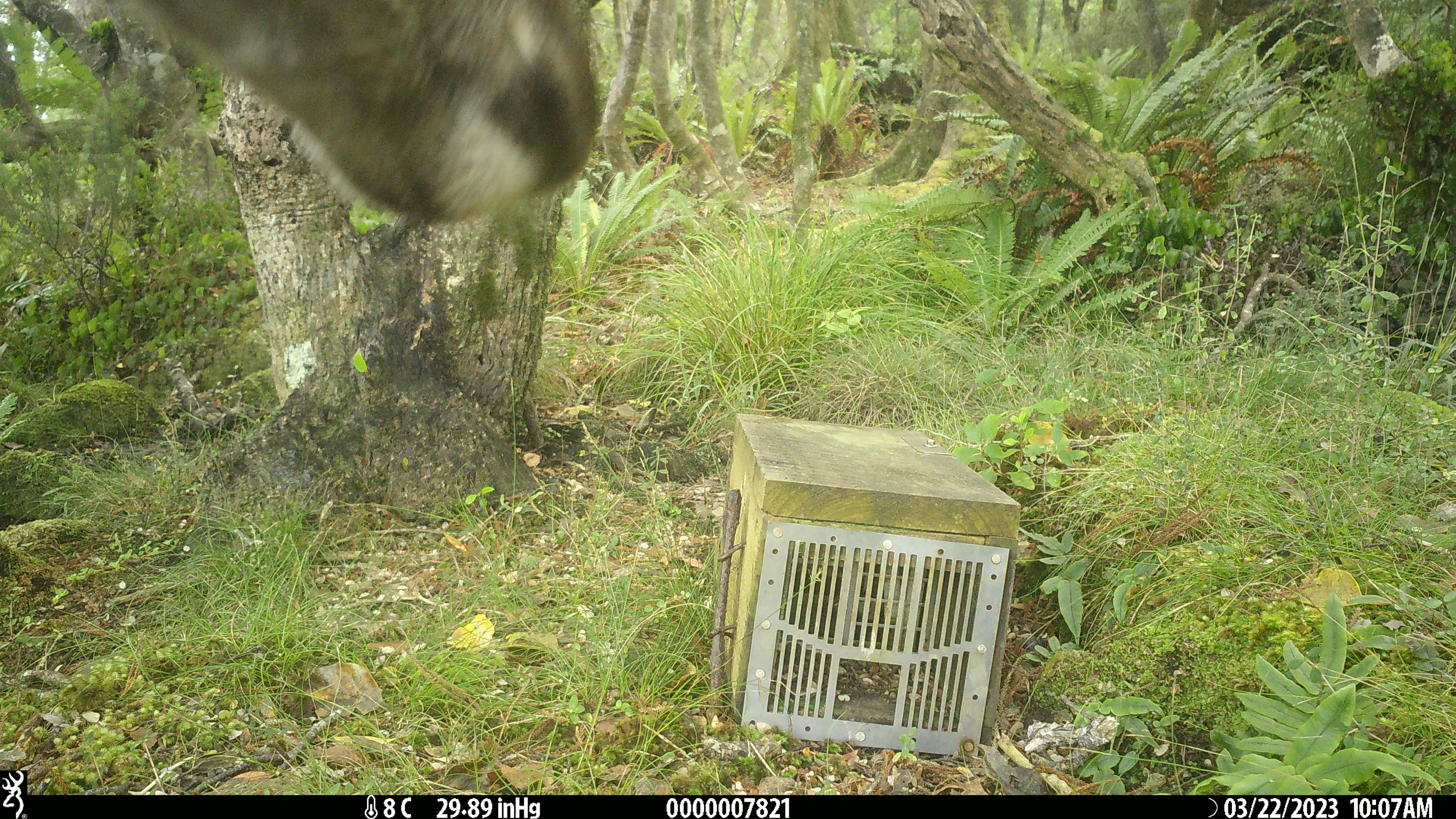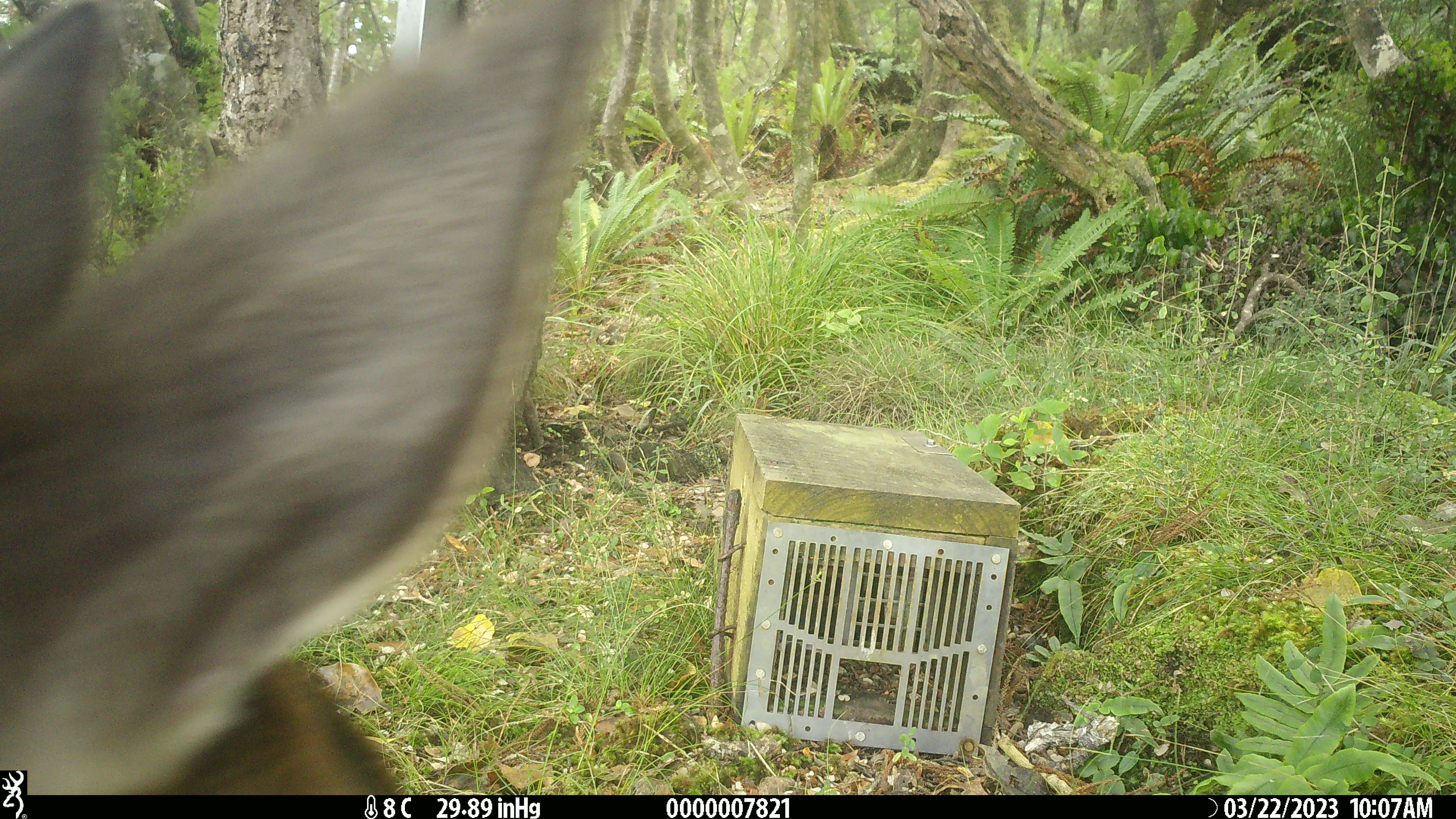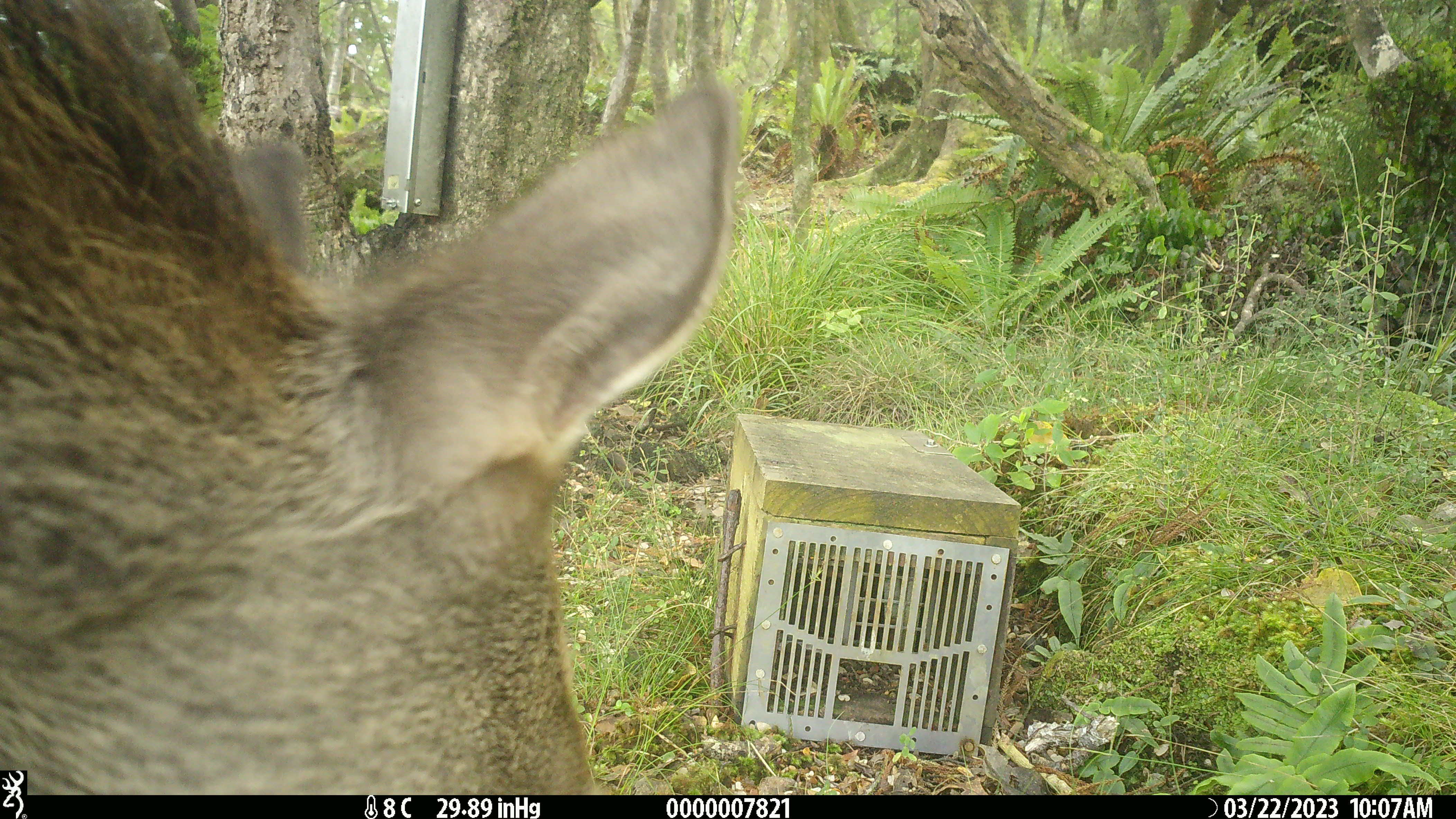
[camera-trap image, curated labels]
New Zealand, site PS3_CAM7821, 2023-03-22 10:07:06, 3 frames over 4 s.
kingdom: Animalia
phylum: Chordata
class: Mammalia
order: Artiodactyla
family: Cervidae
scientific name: Cervidae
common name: deer